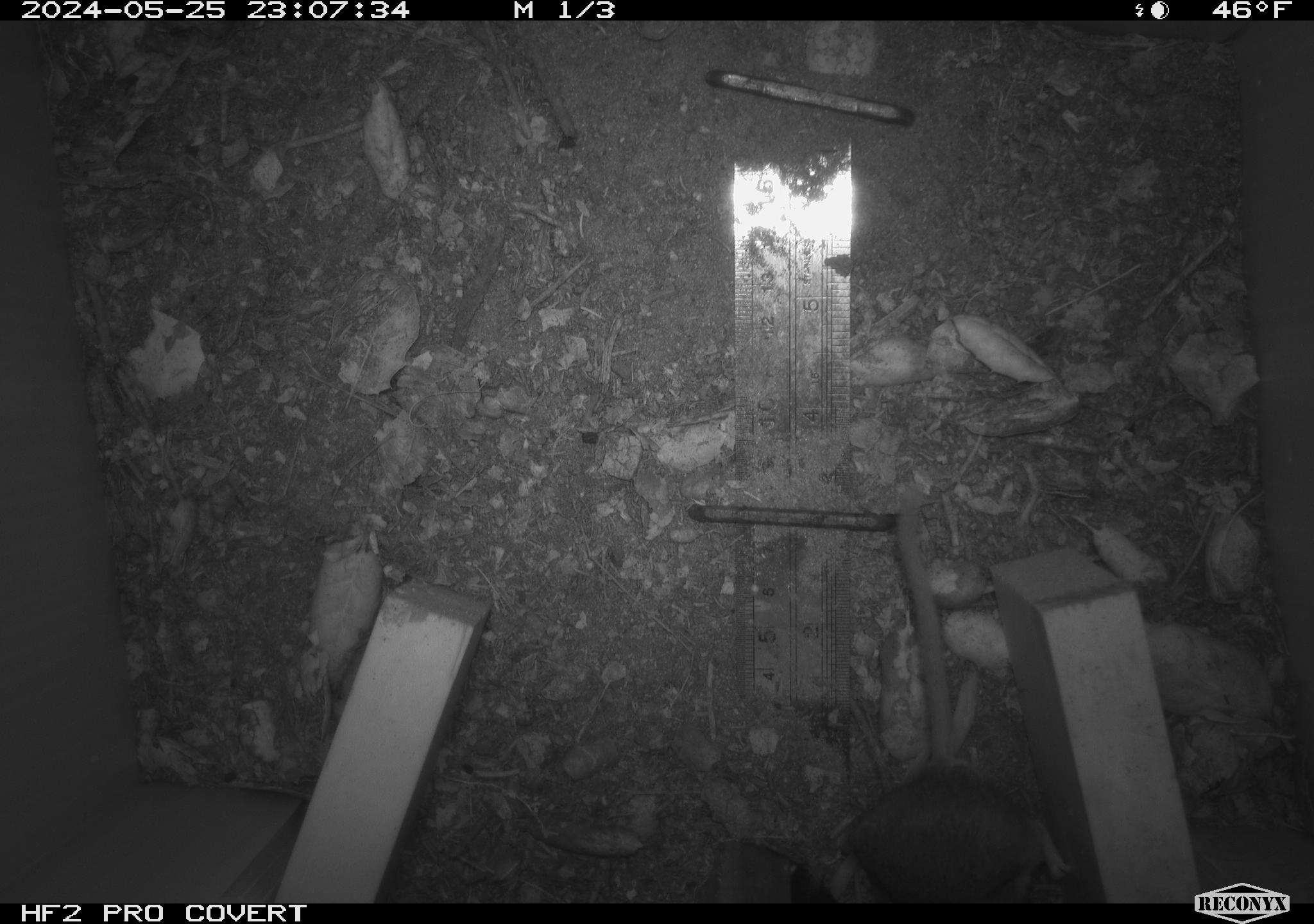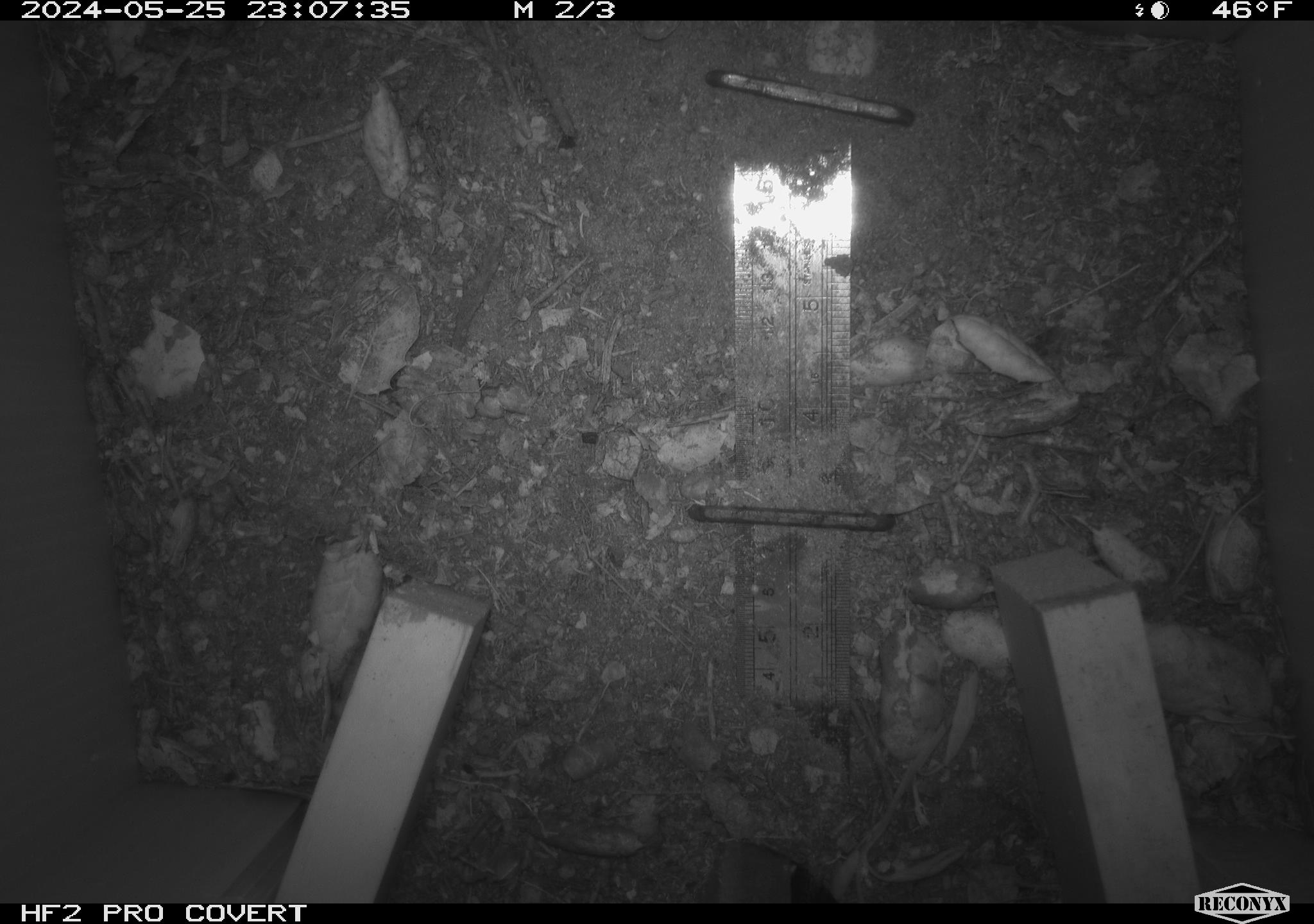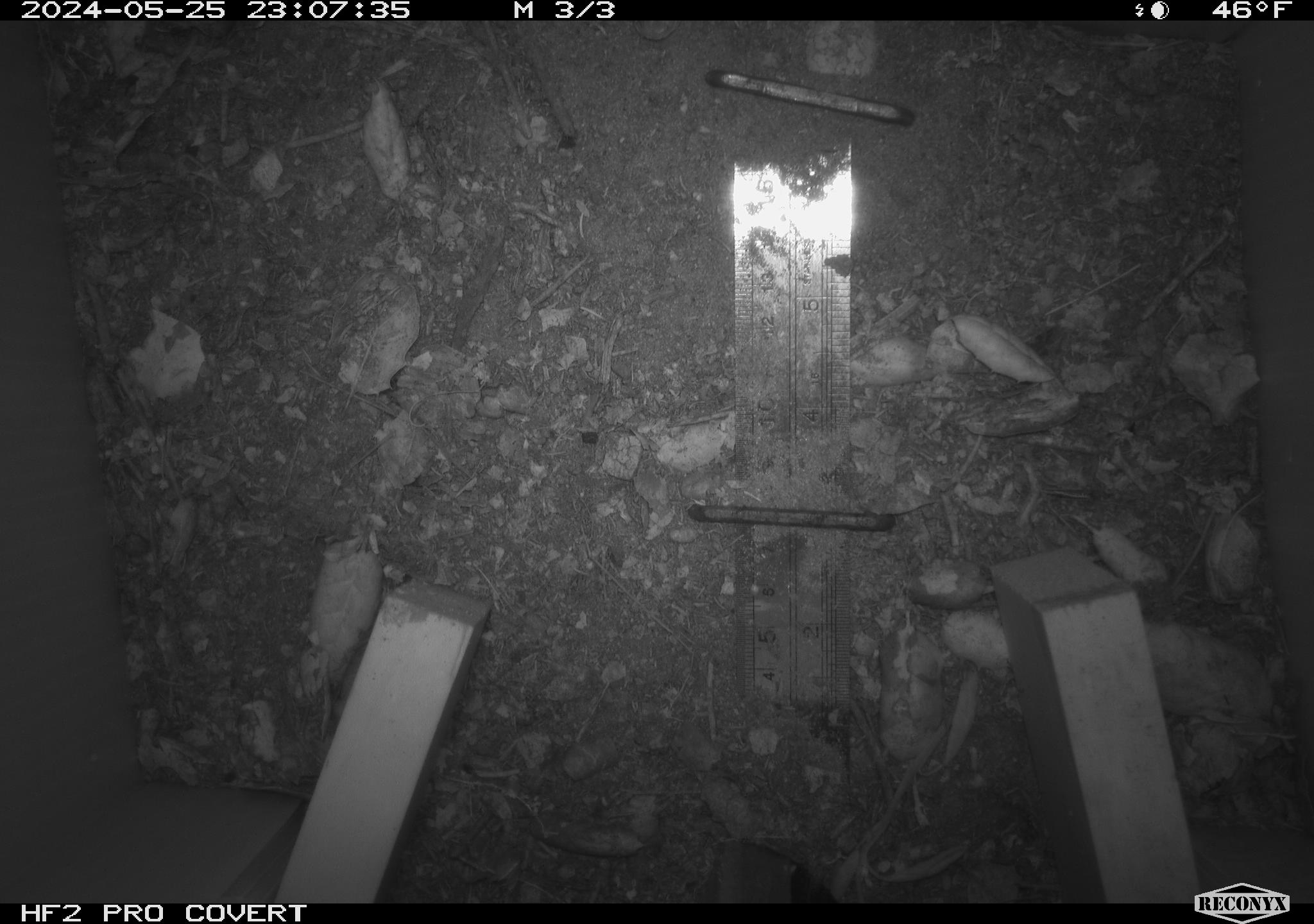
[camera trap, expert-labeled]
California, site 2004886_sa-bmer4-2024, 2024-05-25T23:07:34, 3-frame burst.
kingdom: Animalia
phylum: Chordata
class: Mammalia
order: Rodentia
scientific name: Rodentia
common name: mouse species